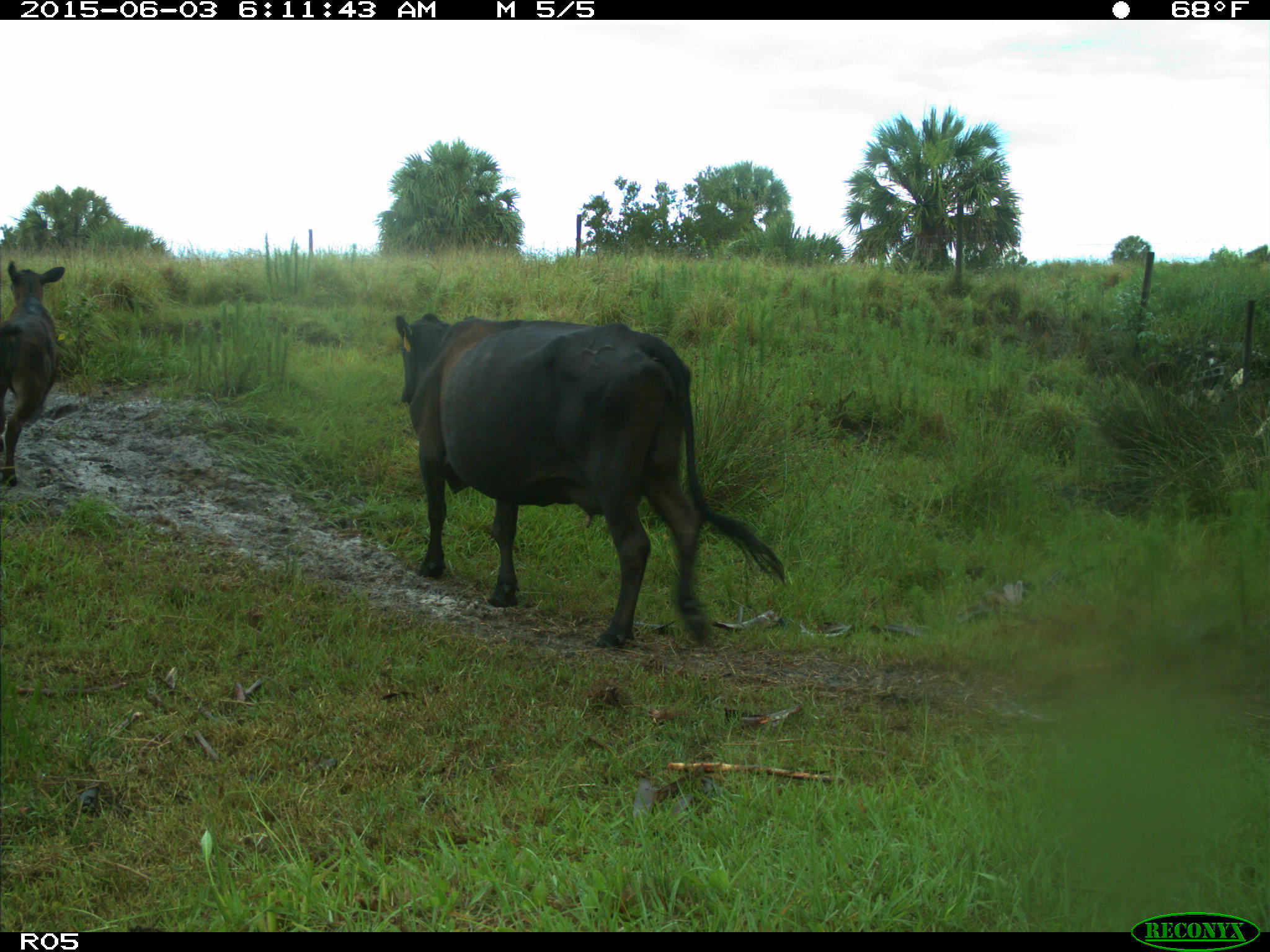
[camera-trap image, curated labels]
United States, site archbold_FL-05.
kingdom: Animalia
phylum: Chordata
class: Mammalia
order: Artiodactyla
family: Bovidae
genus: Bos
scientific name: Bos taurus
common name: domestic cow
Bos taurus (domestic cow).